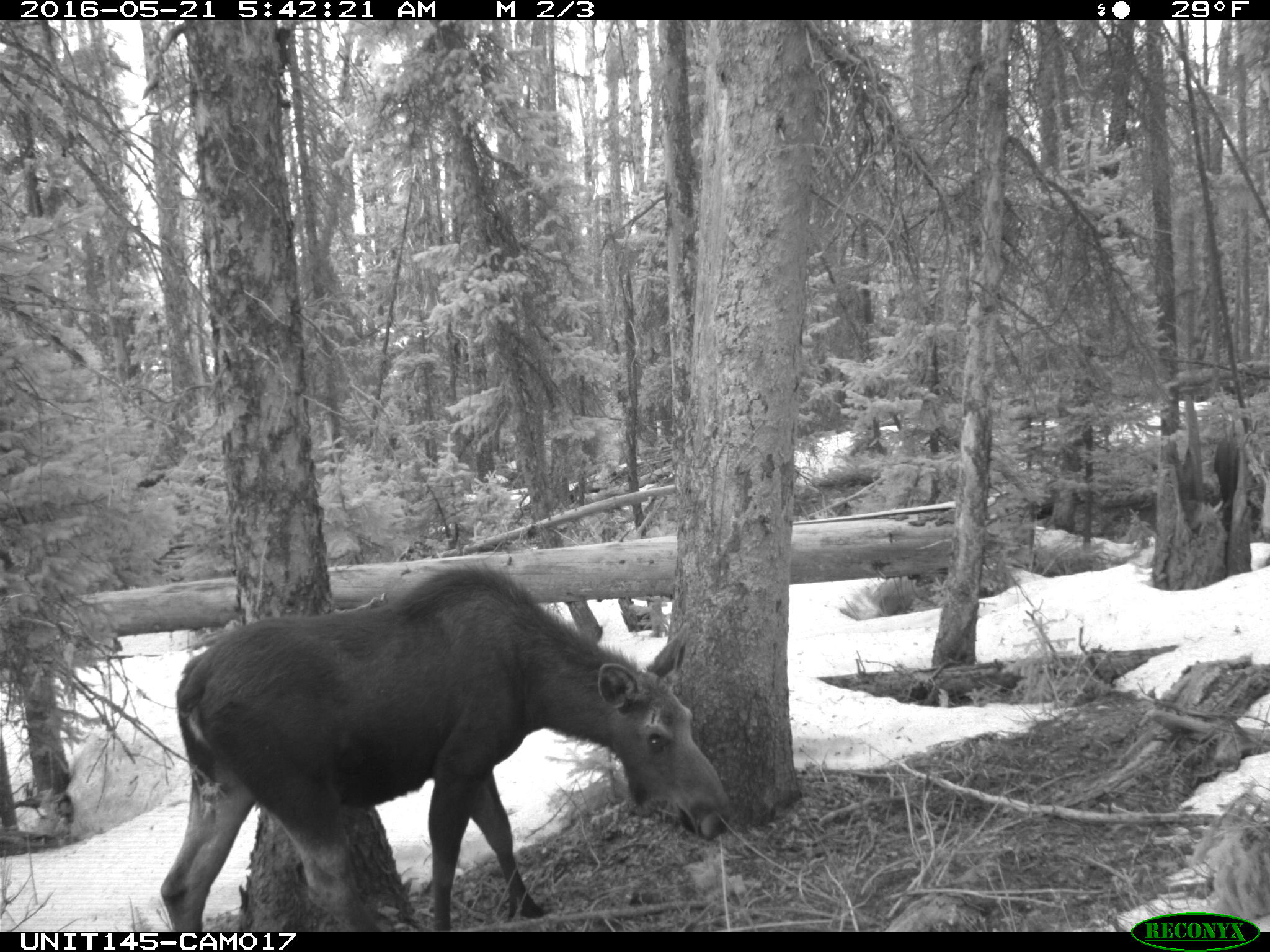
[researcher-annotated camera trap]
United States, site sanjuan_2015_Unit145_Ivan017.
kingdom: Animalia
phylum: Chordata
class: Mammalia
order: Artiodactyla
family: Cervidae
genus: Alces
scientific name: Alces alces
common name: moose